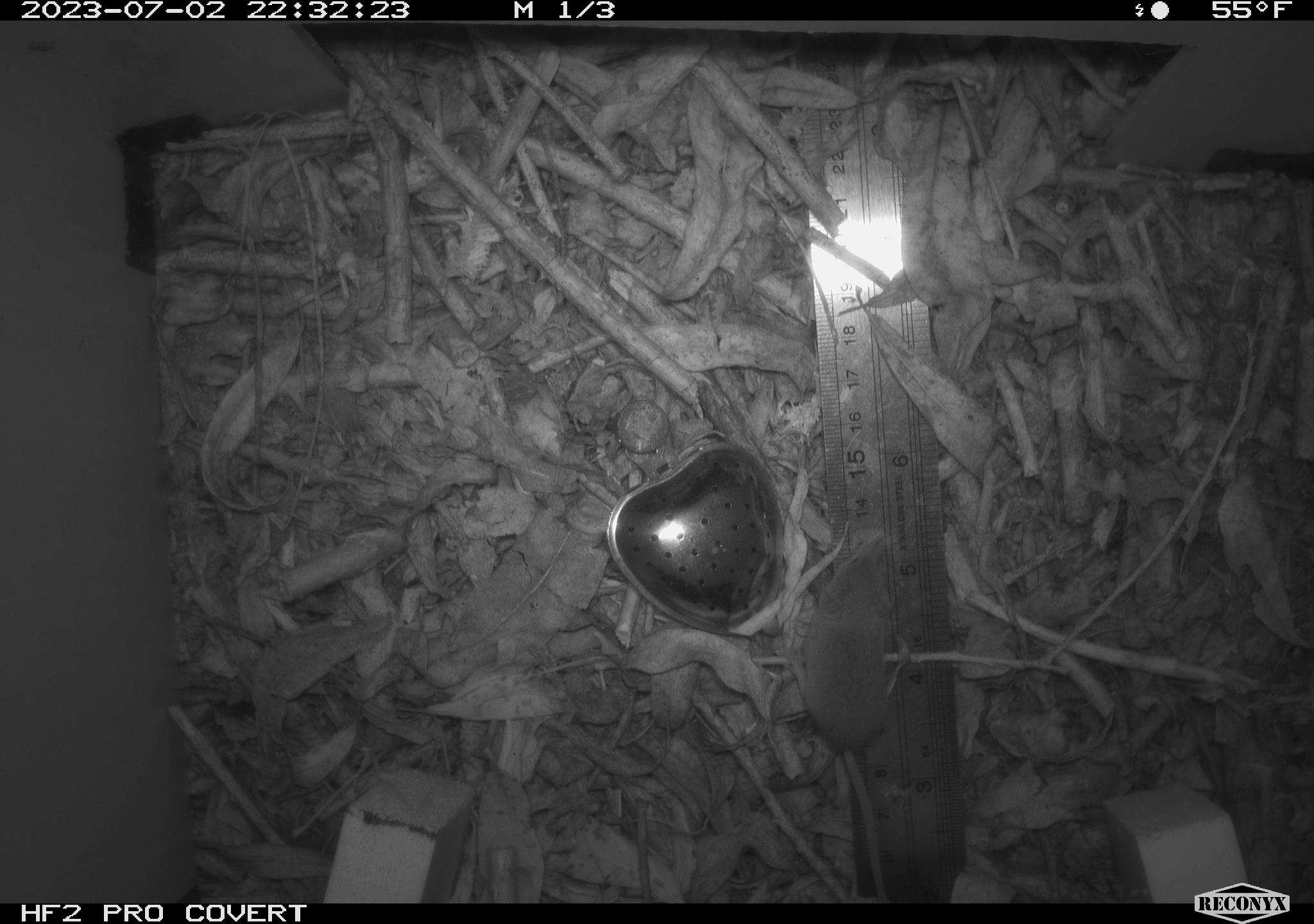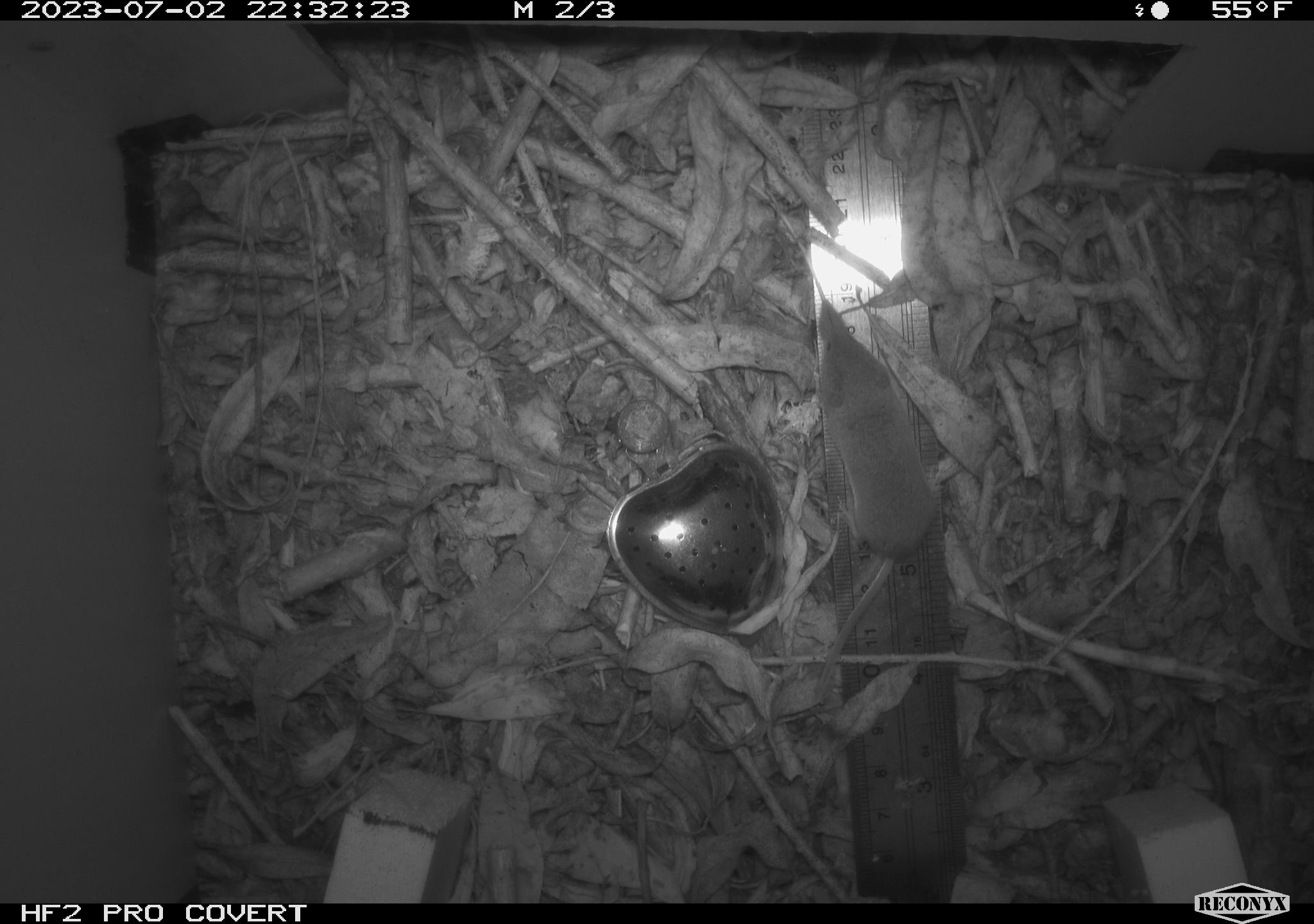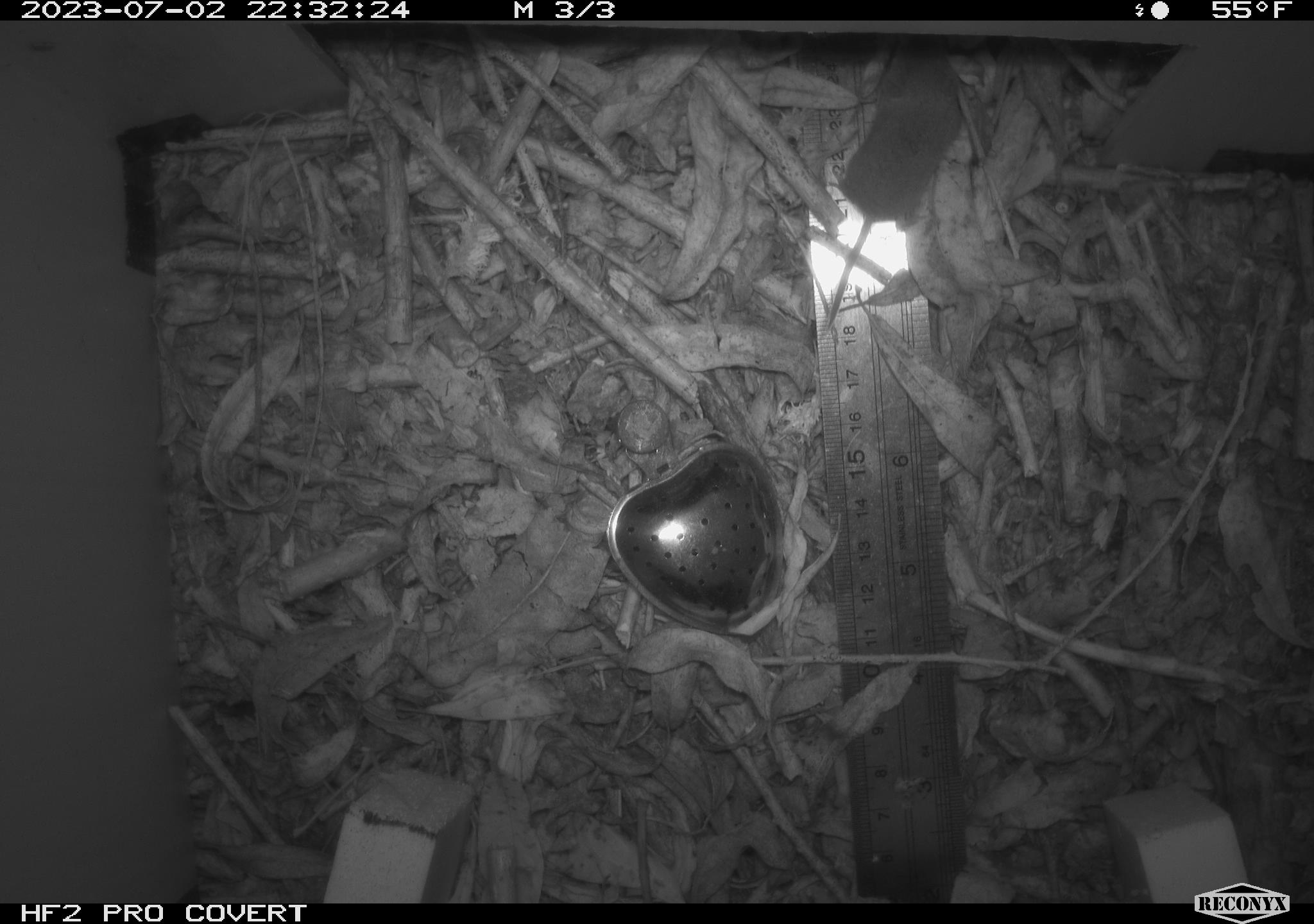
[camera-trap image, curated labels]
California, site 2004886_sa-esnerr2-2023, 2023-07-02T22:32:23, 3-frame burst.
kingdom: Animalia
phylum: Chordata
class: Mammalia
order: Eulipotyphla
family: Soricidae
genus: Sorex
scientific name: Sorex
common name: long-tailed shrew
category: sorex species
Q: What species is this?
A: Sorex species (long-tailed shrew) (Sorex).